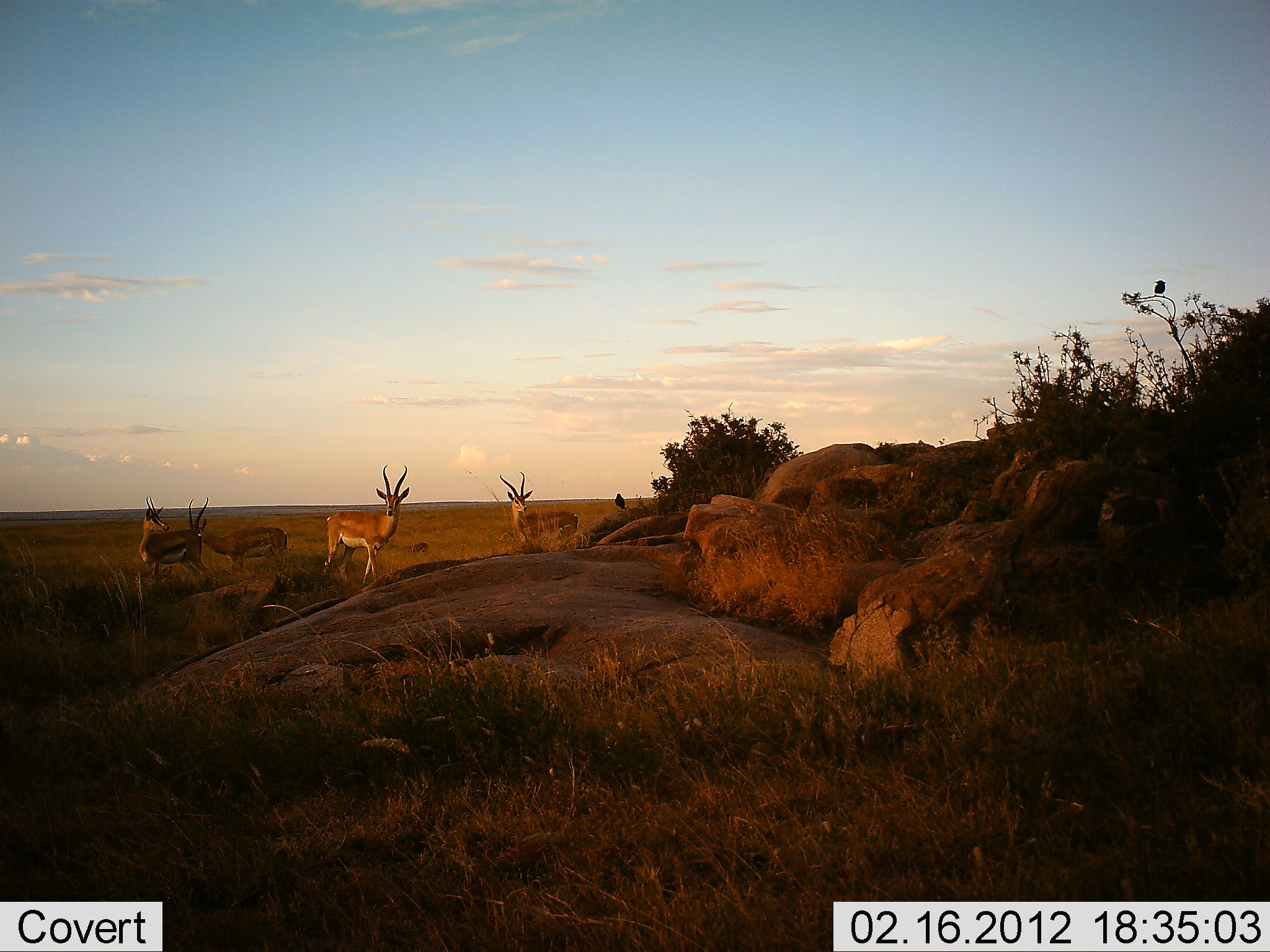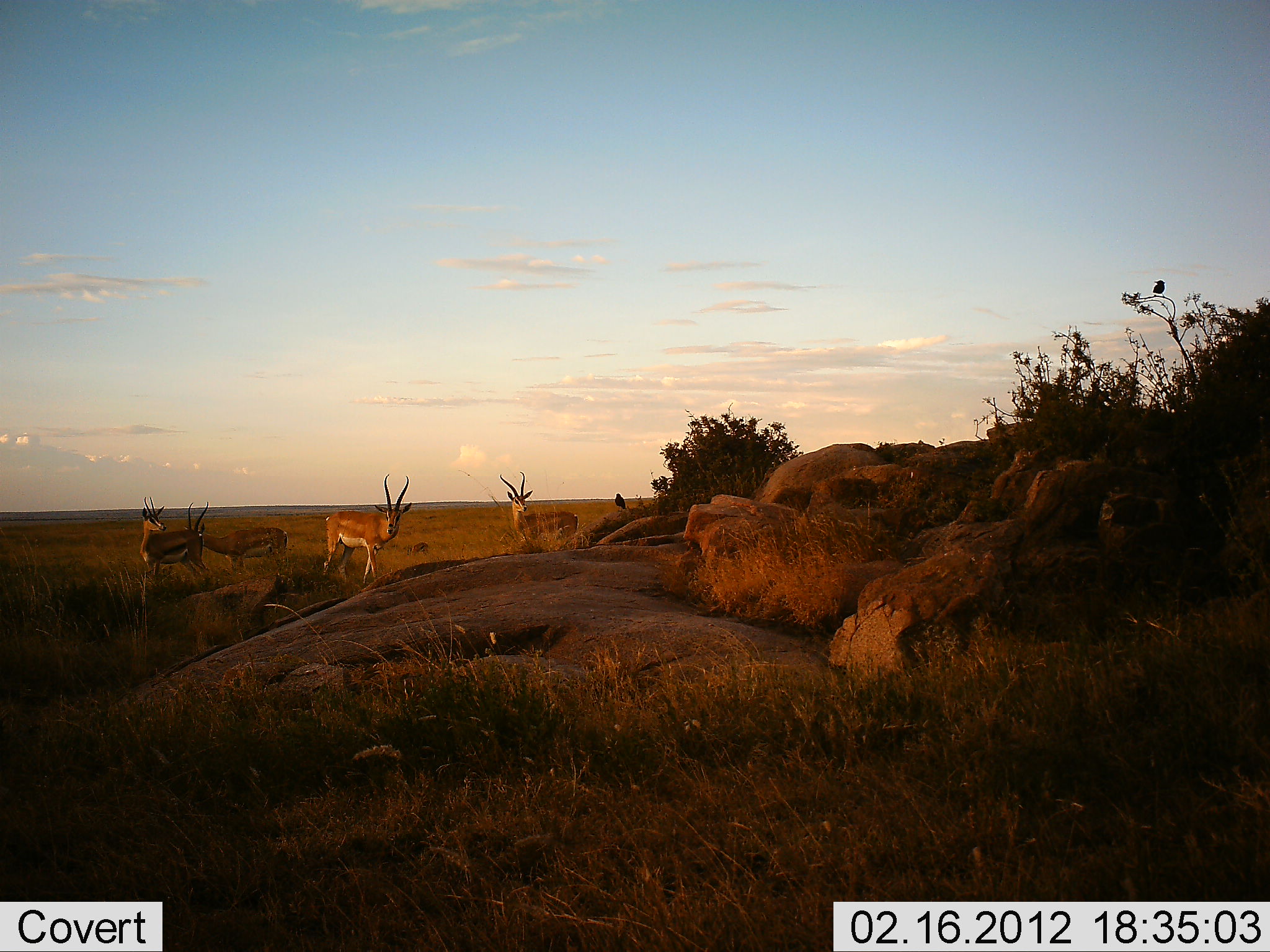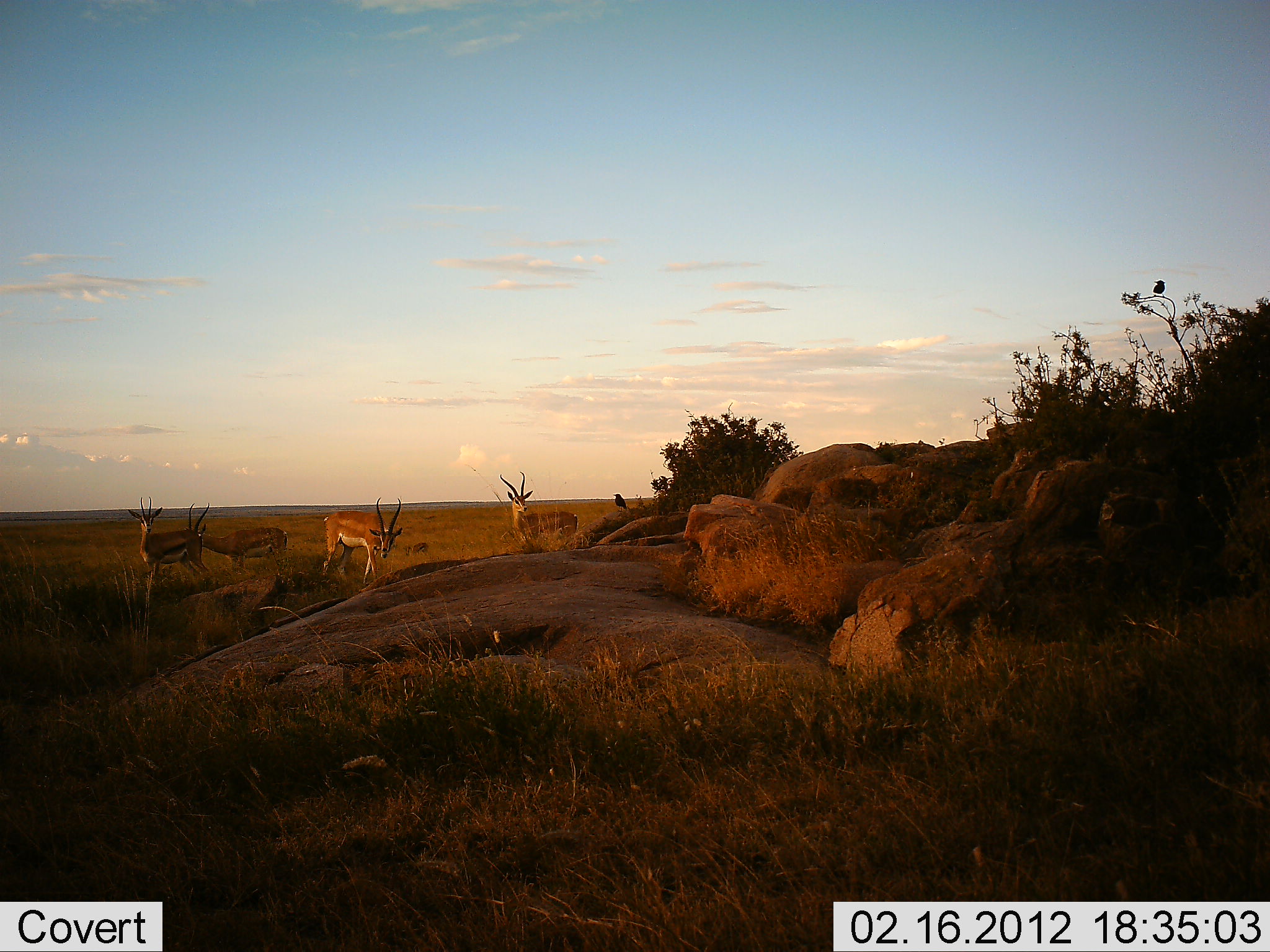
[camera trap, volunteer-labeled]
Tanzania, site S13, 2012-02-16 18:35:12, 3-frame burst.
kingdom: Animalia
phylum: Chordata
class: Mammalia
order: Artiodactyla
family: Bovidae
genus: Nanger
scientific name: Nanger granti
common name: grant's gazelle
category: gazellegrants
Gazellegrants (grant's gazelle) (Nanger granti), count 4. Behavior (volunteer vote fractions): standing 89%, resting 5%, moving 5%, interacting 5%. Young present (vote fraction): 5%. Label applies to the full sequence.